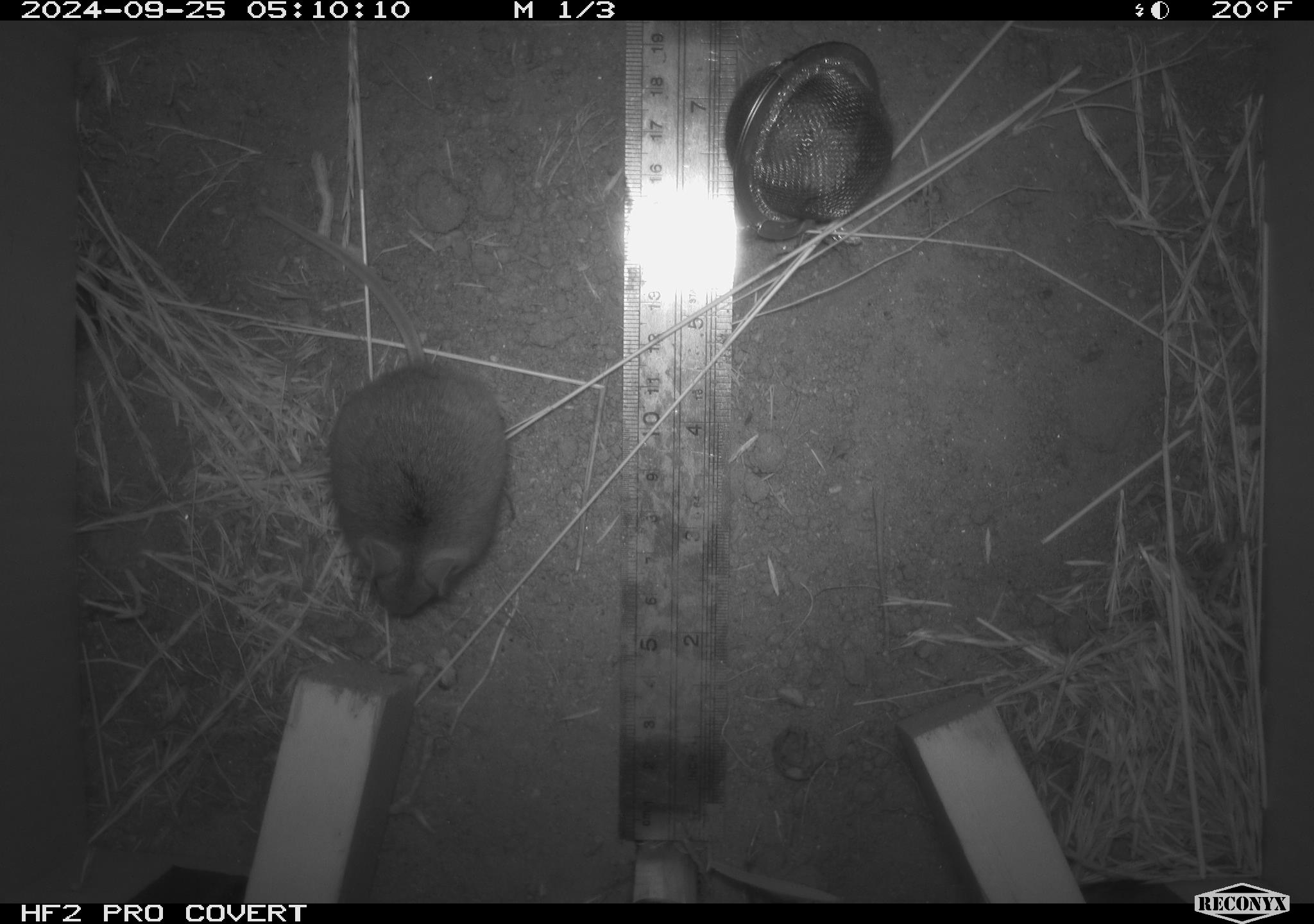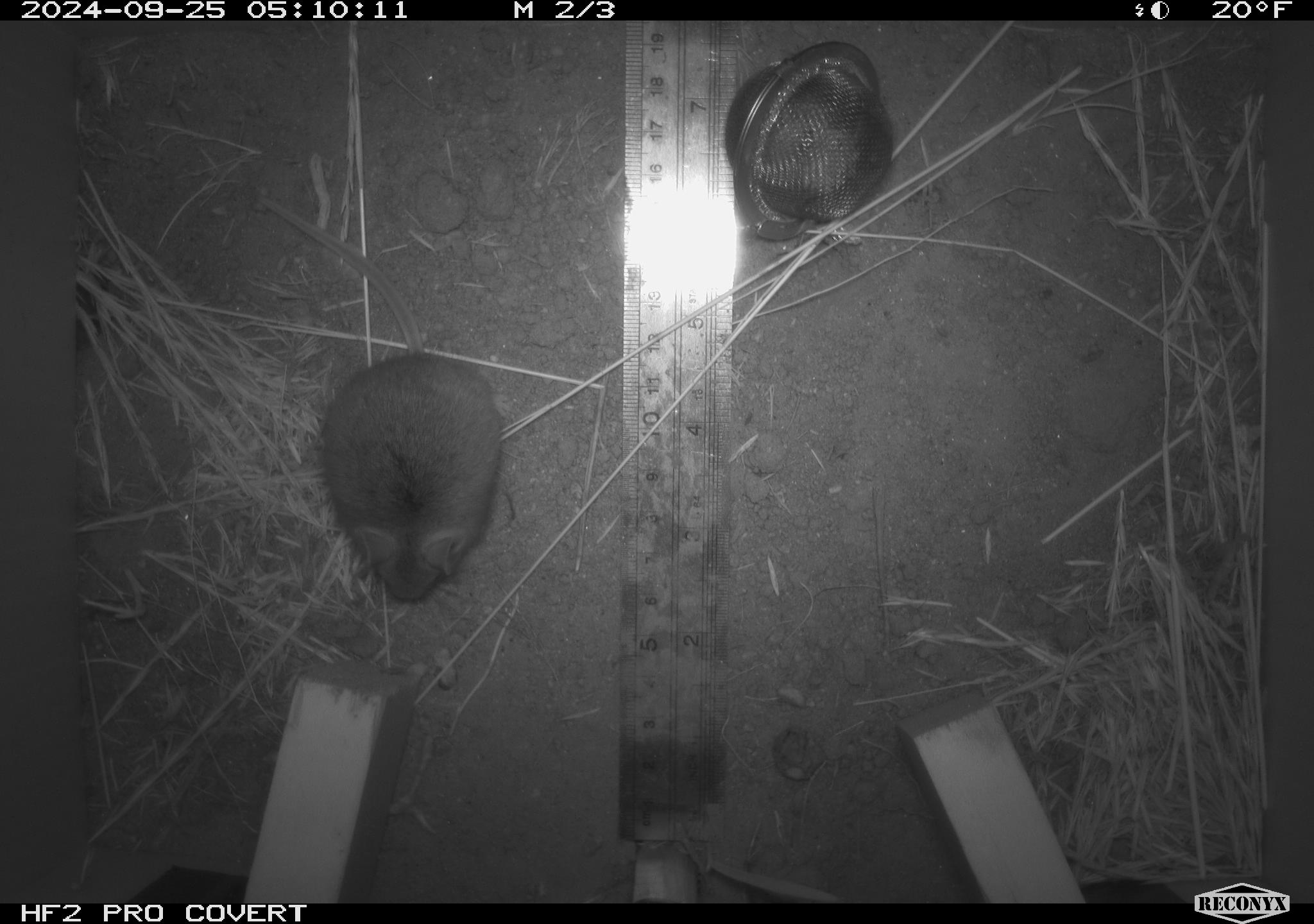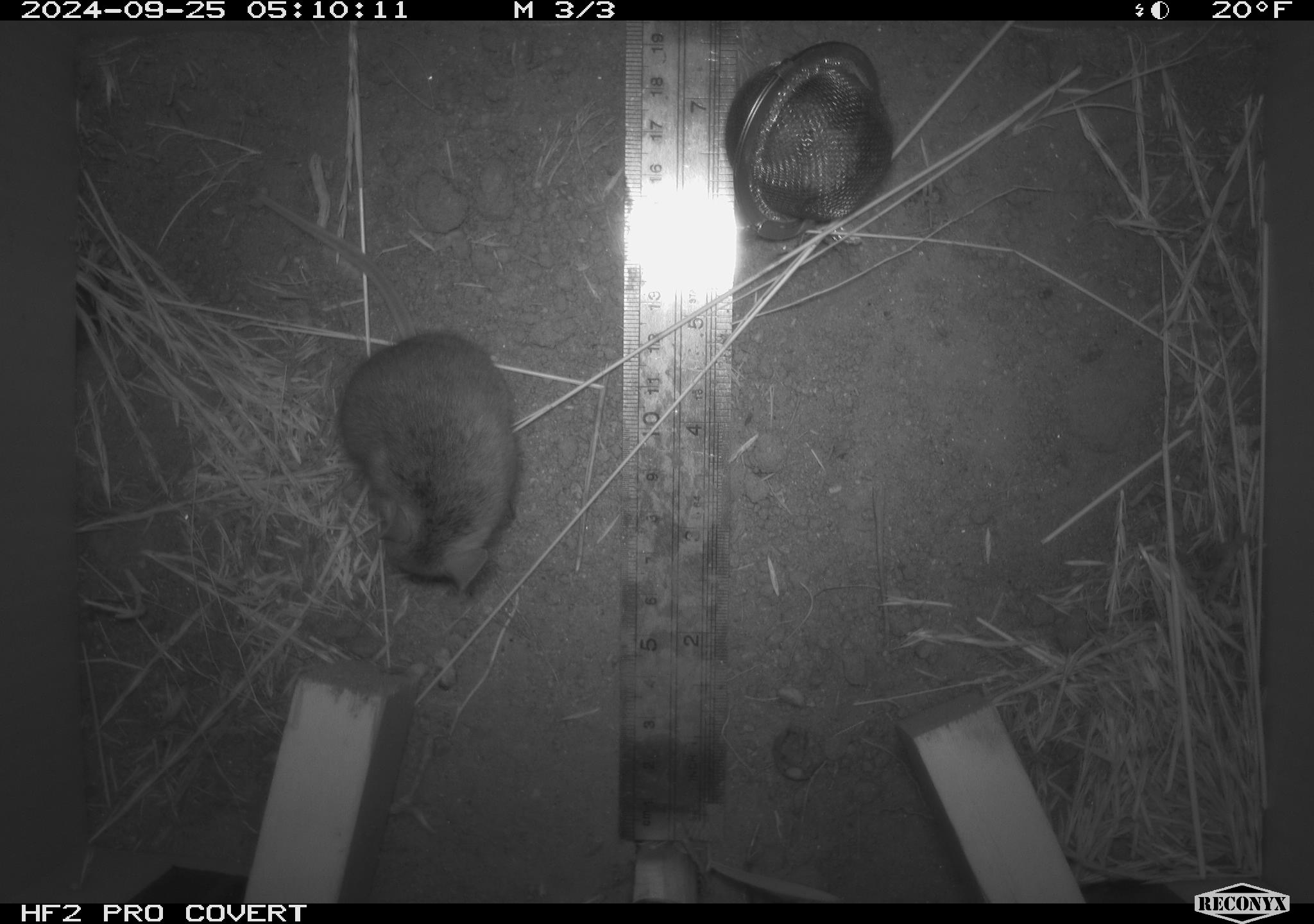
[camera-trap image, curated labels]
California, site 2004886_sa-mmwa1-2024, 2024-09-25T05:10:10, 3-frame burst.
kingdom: Animalia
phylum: Chordata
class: Mammalia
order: Rodentia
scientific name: Rodentia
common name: mouse species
Mouse species (Rodentia).